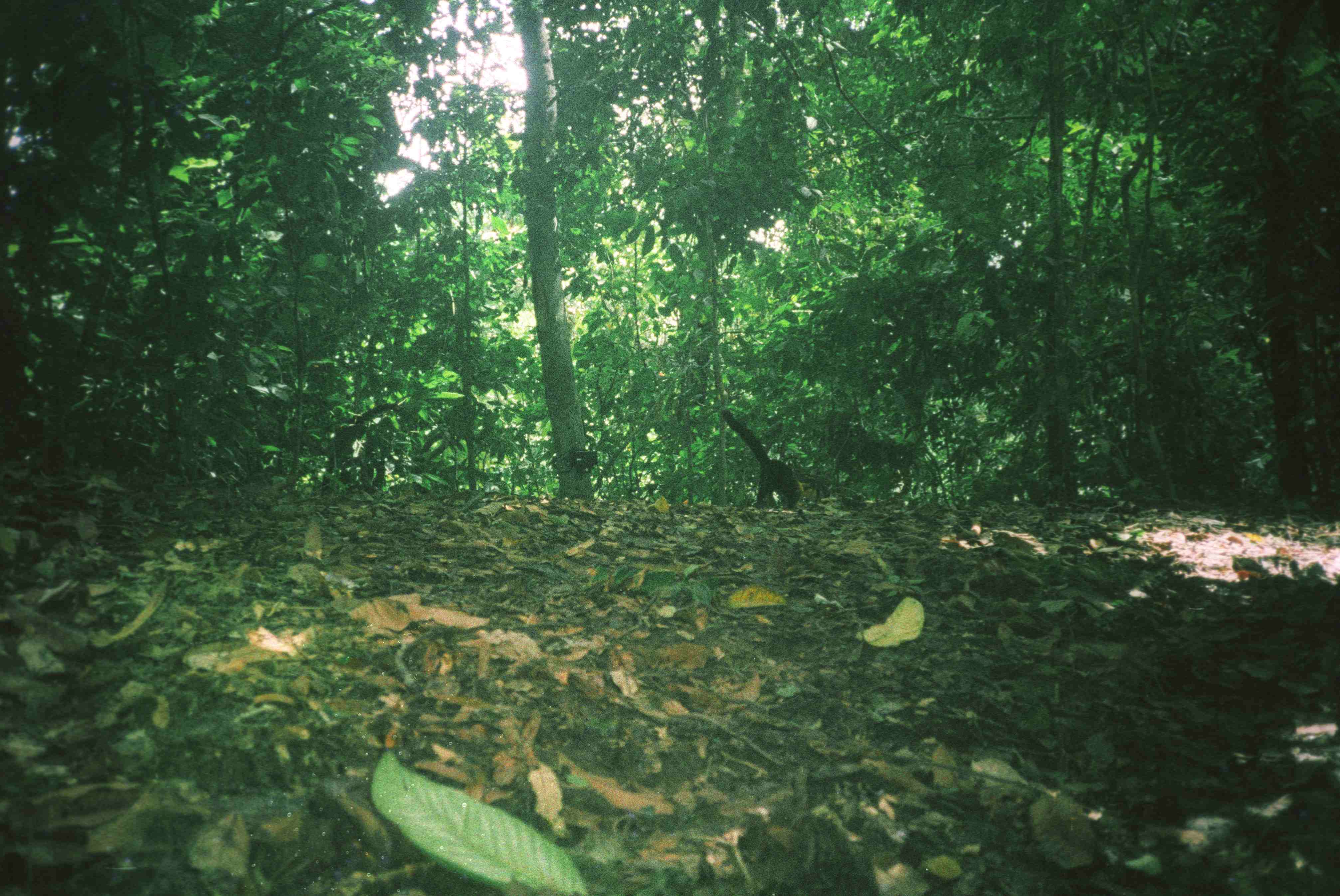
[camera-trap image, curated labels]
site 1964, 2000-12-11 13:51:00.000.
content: unidentified animal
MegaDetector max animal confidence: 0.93